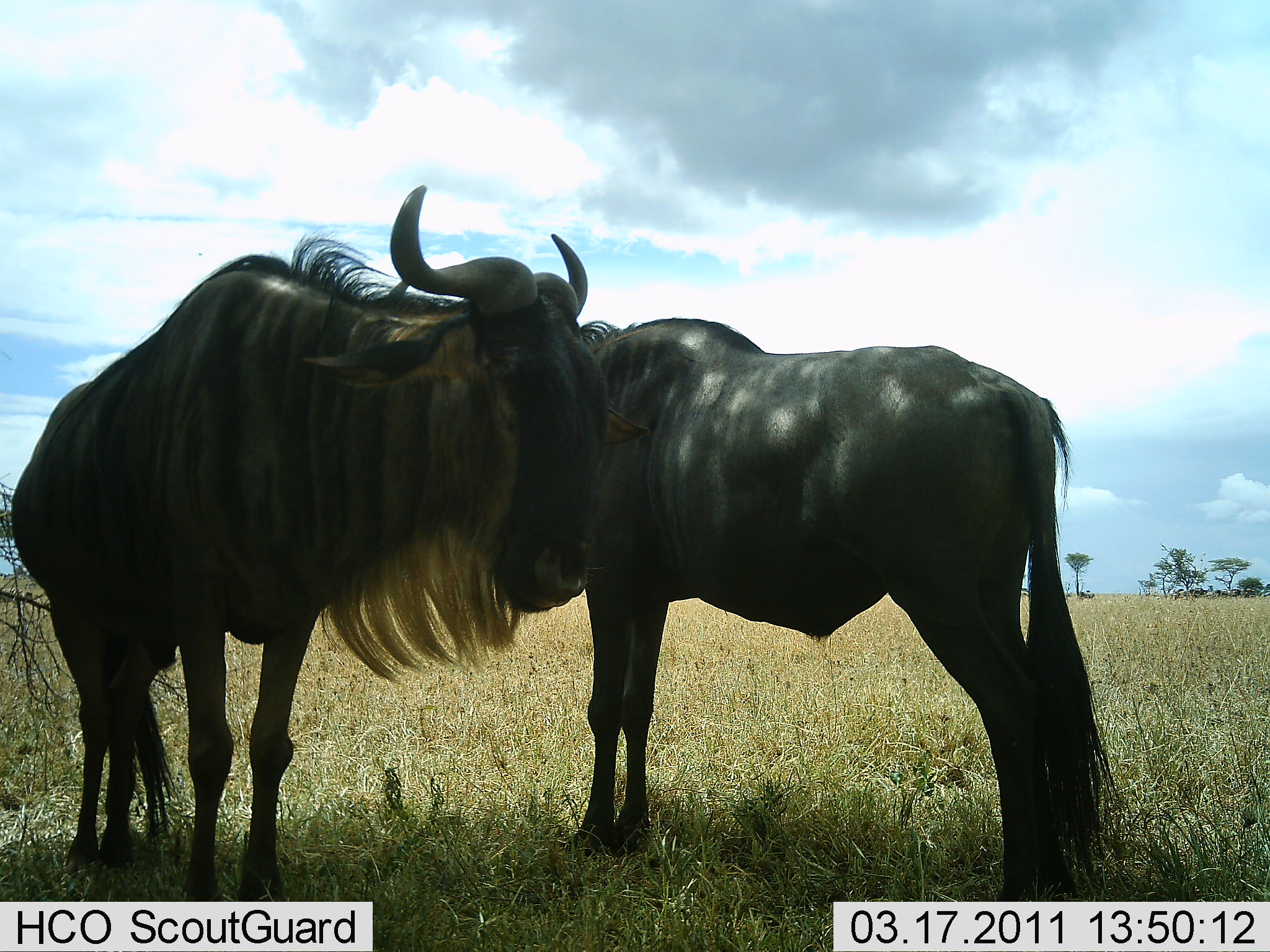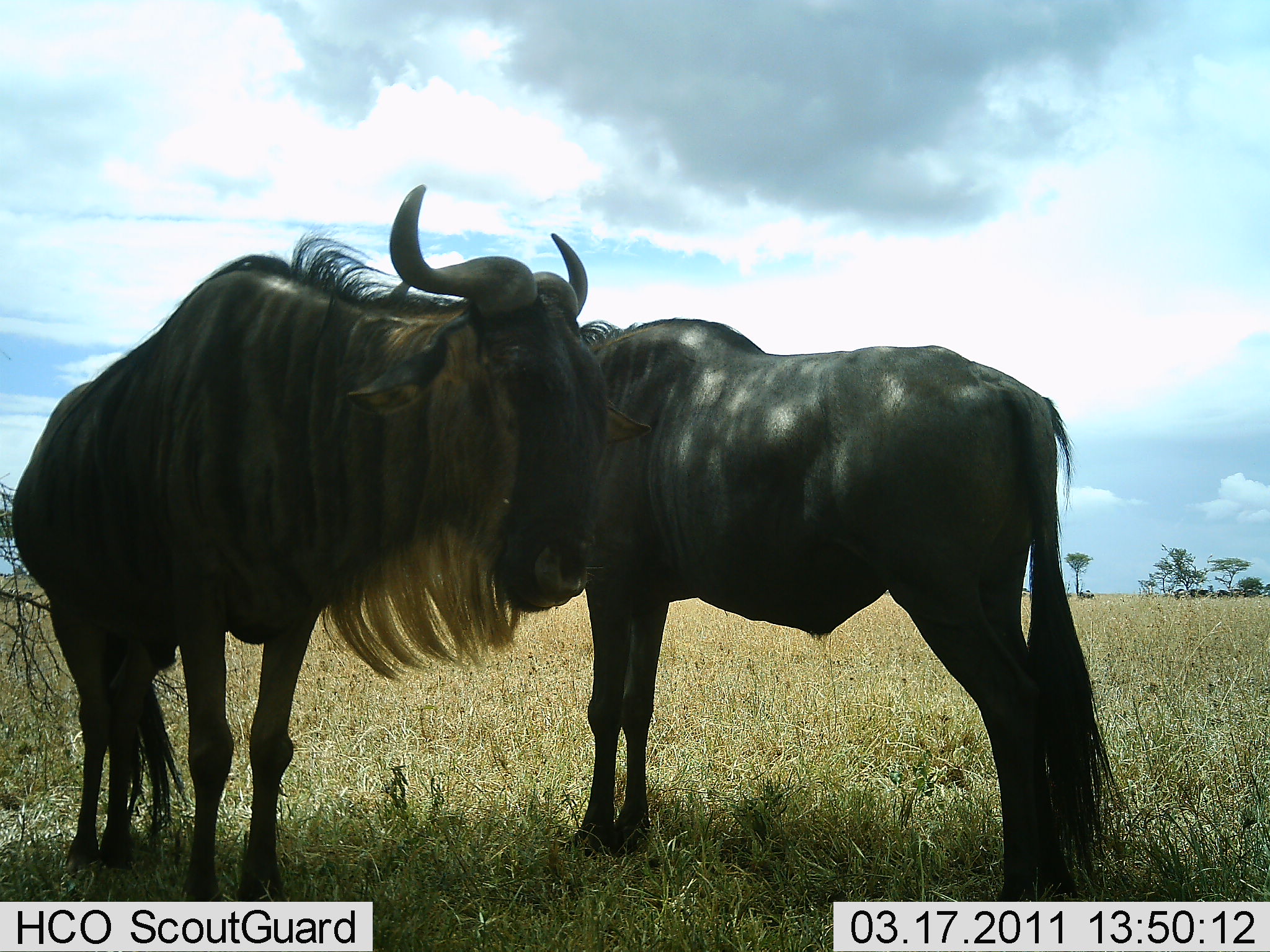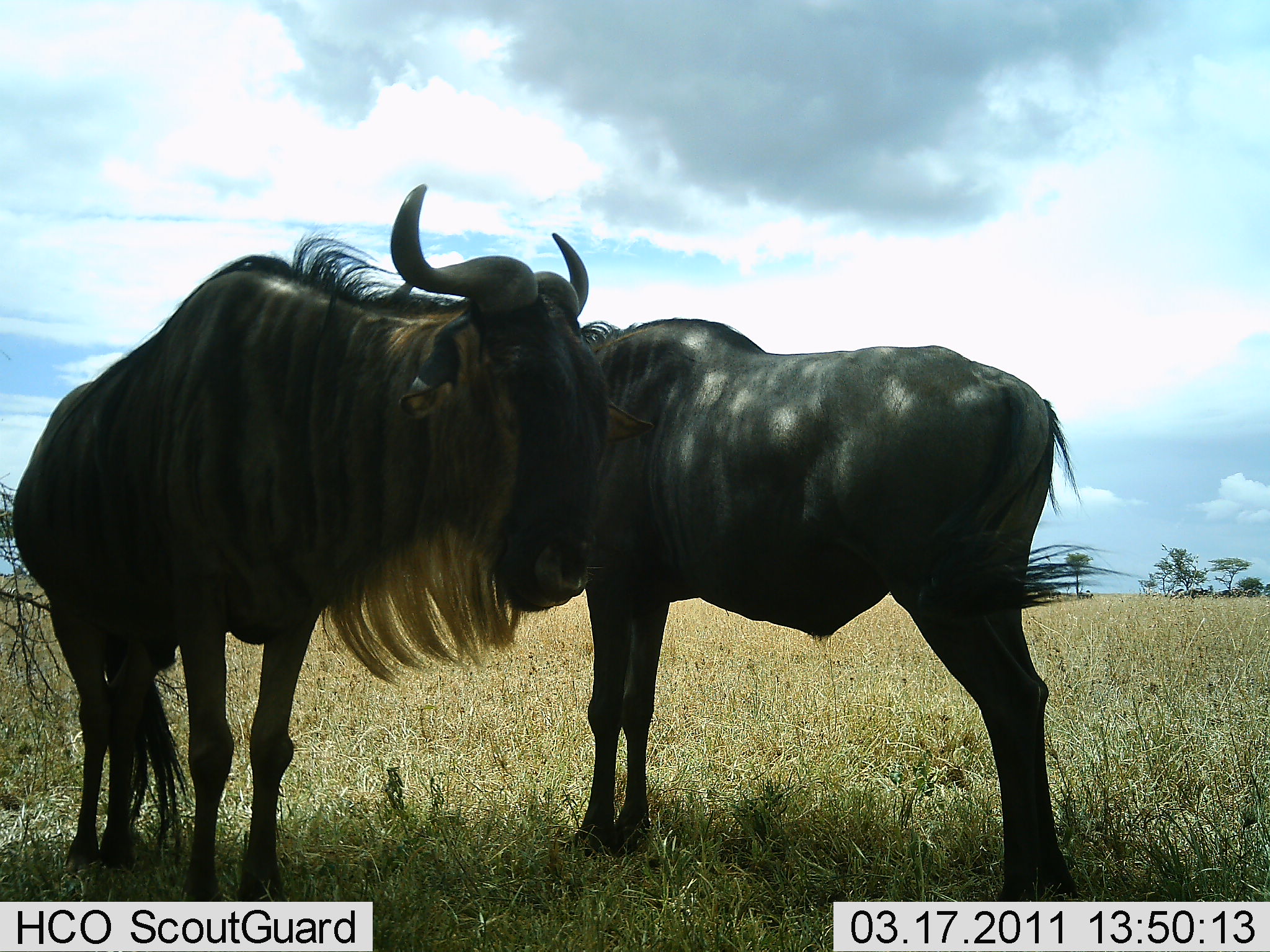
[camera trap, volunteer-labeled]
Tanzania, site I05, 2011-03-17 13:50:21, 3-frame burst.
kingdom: Animalia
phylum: Chordata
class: Mammalia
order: Artiodactyla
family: Bovidae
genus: Connochaetes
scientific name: Connochaetes taurinus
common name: blue wildebeest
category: wildebeest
Wildebeest (blue wildebeest) (Connochaetes taurinus), count 2. Behavior (volunteer vote fractions): standing 91%, resting 0%, moving 0%, interacting 9%. Young present (vote fraction): 0%. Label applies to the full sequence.